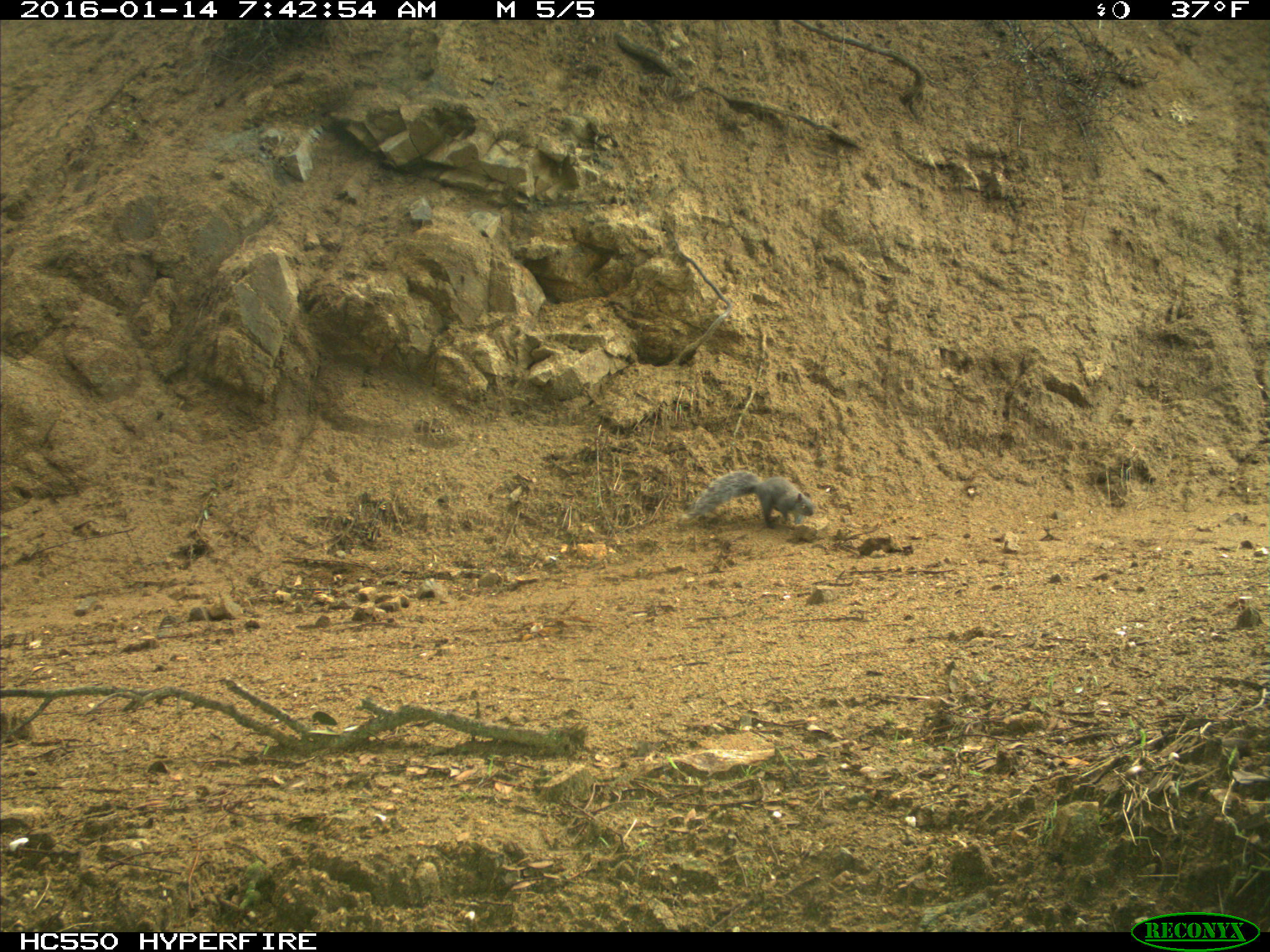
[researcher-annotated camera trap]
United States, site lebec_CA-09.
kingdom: Animalia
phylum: Chordata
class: Mammalia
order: Rodentia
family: Sciuridae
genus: Sciurus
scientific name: Sciurus carolinensis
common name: eastern gray squirrel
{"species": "Sciurus carolinensis (eastern gray squirrel)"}